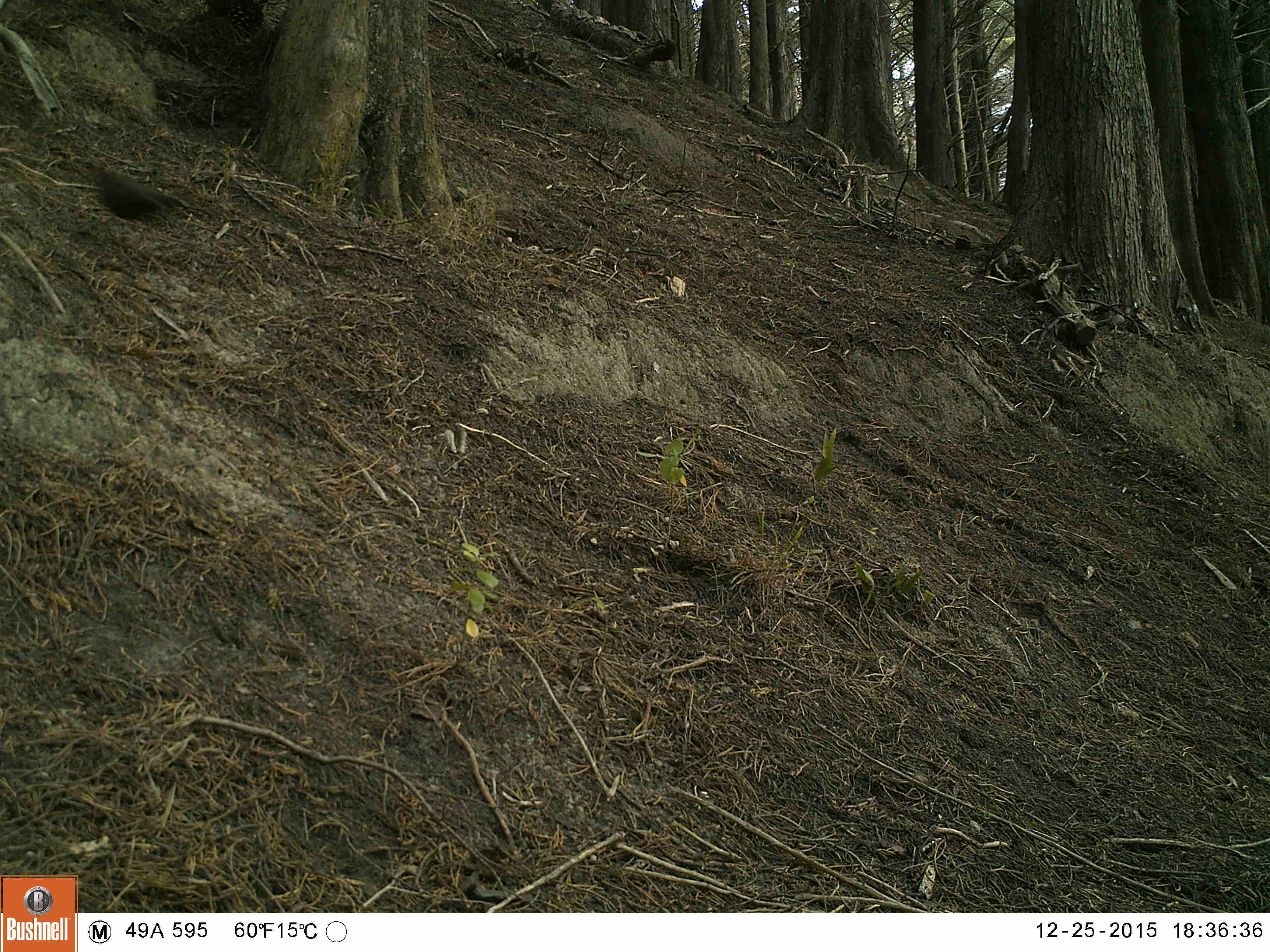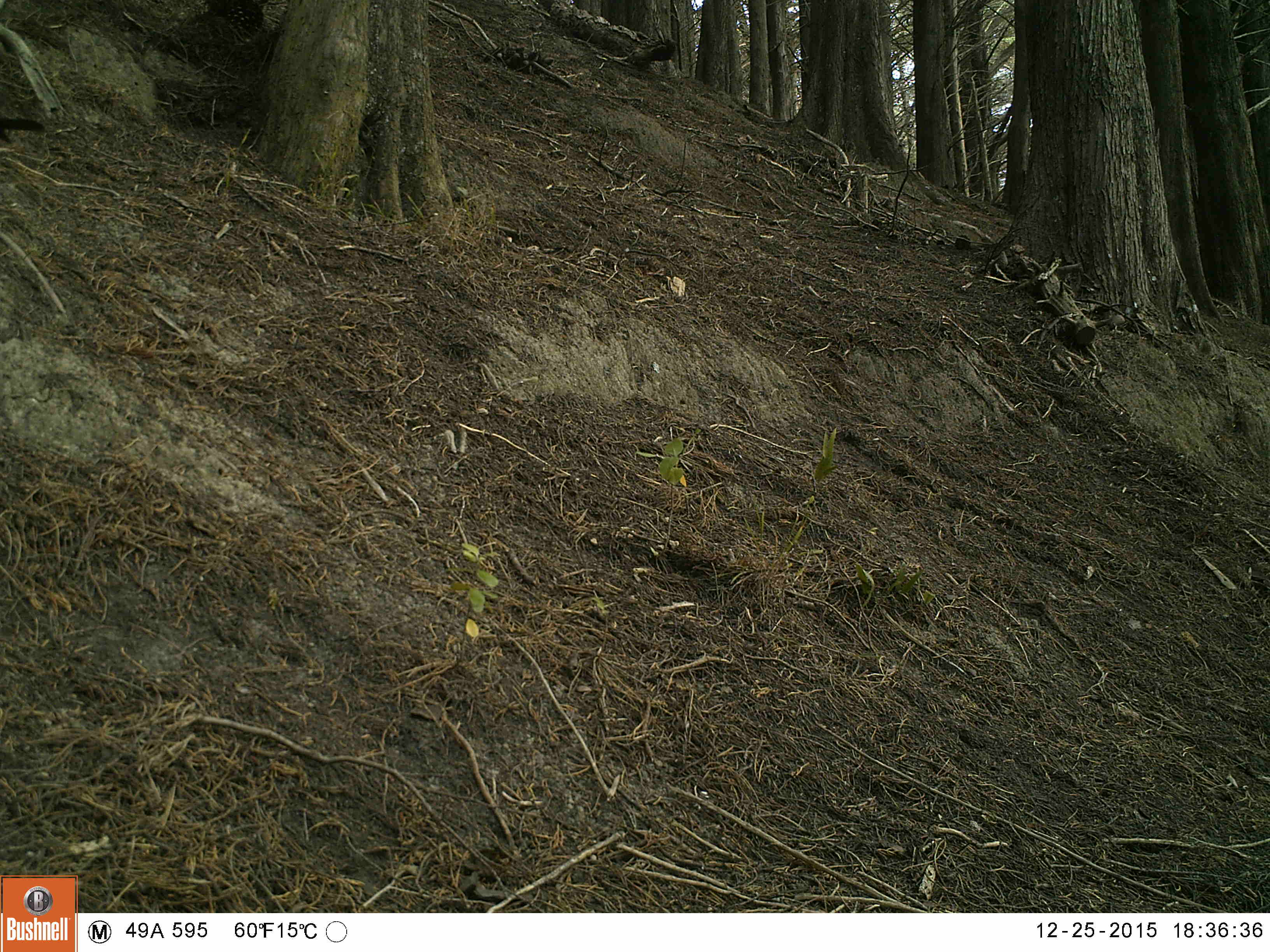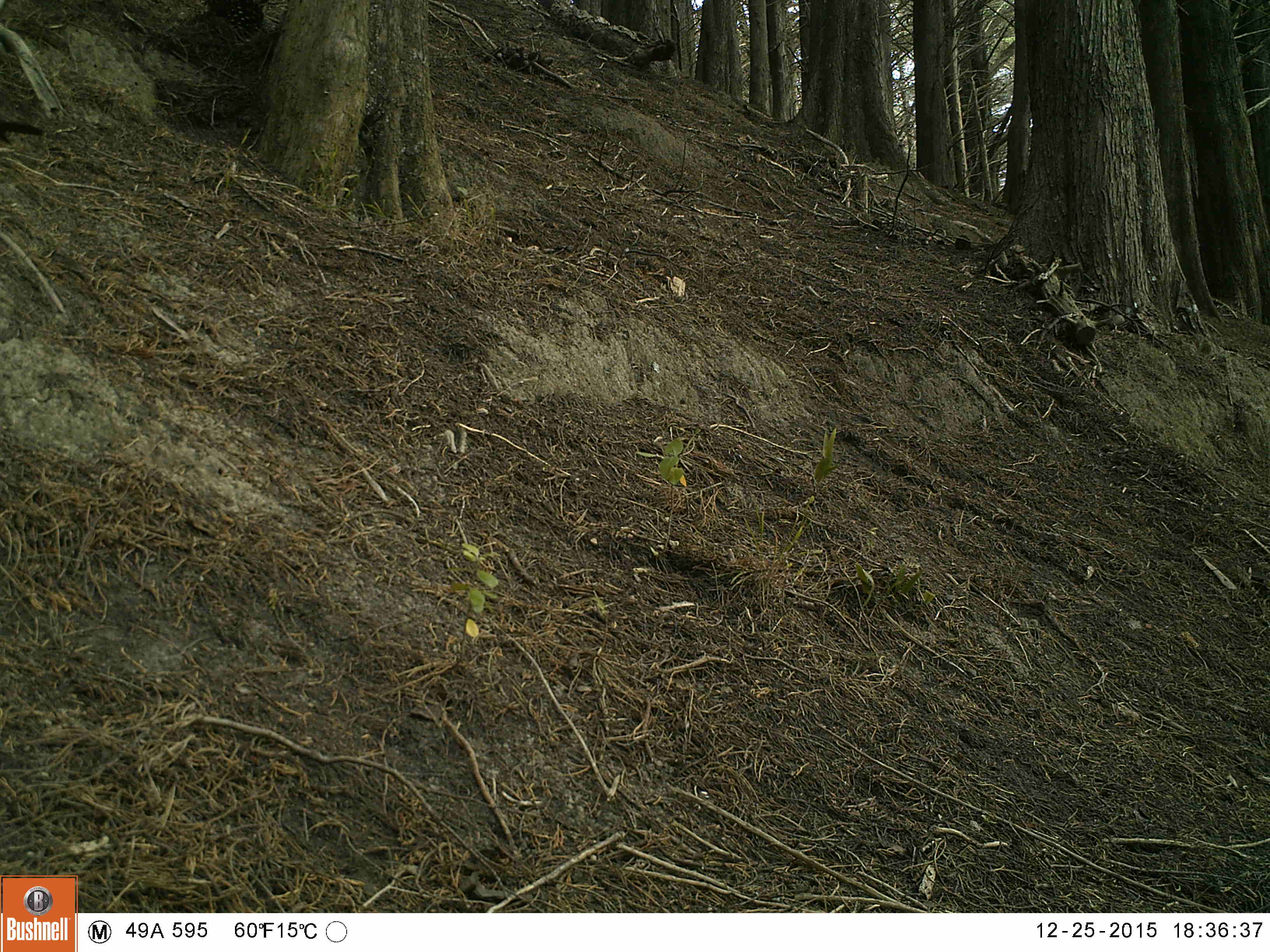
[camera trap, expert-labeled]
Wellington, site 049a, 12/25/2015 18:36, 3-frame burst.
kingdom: Animalia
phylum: Chordata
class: Aves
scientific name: Aves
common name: bird